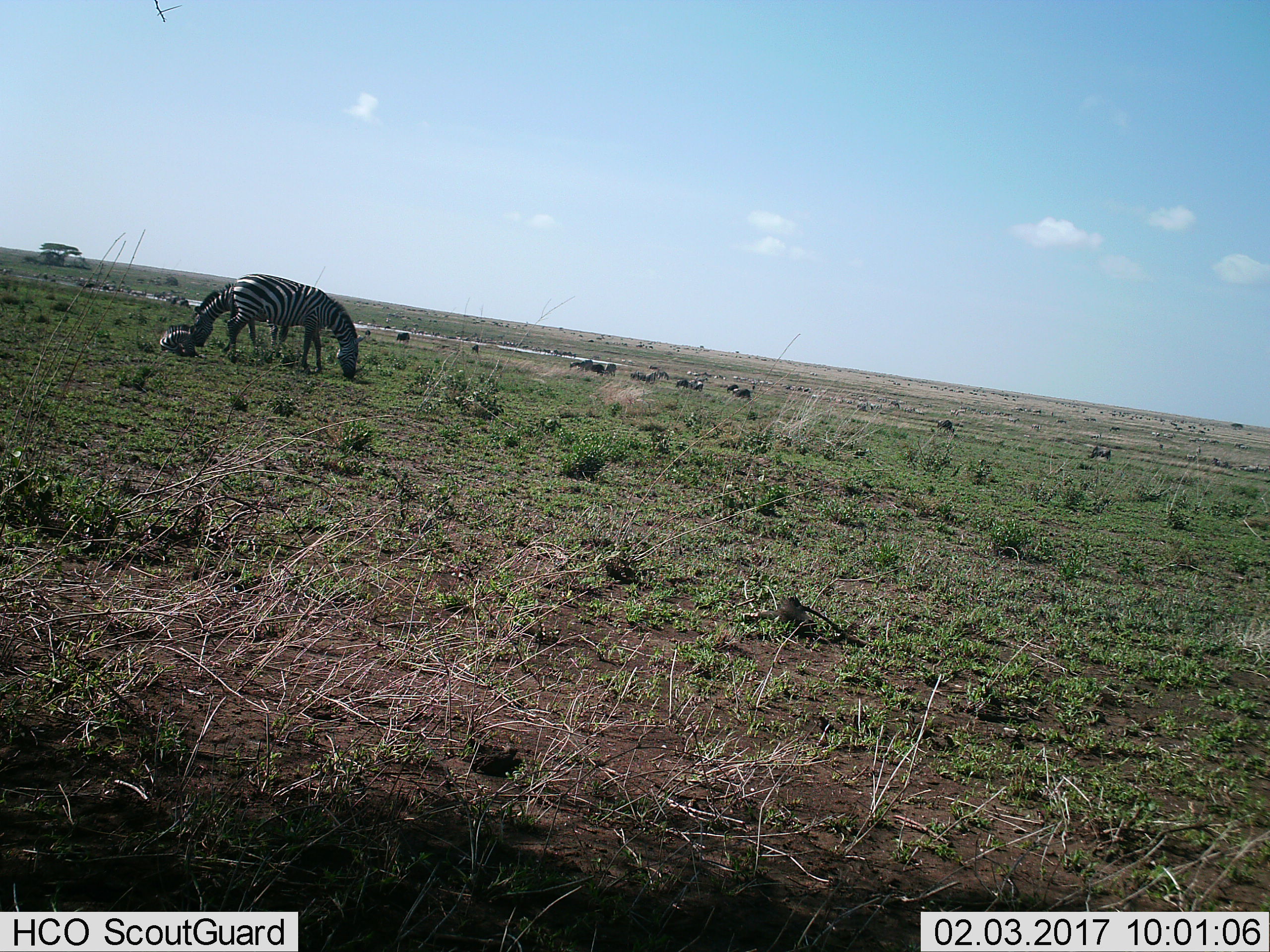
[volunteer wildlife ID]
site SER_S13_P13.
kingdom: Animalia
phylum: Chordata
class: Mammalia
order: Perissodactyla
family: Equidae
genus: Equus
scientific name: Equus quagga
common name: plains zebra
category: zebraplains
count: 11-50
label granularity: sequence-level